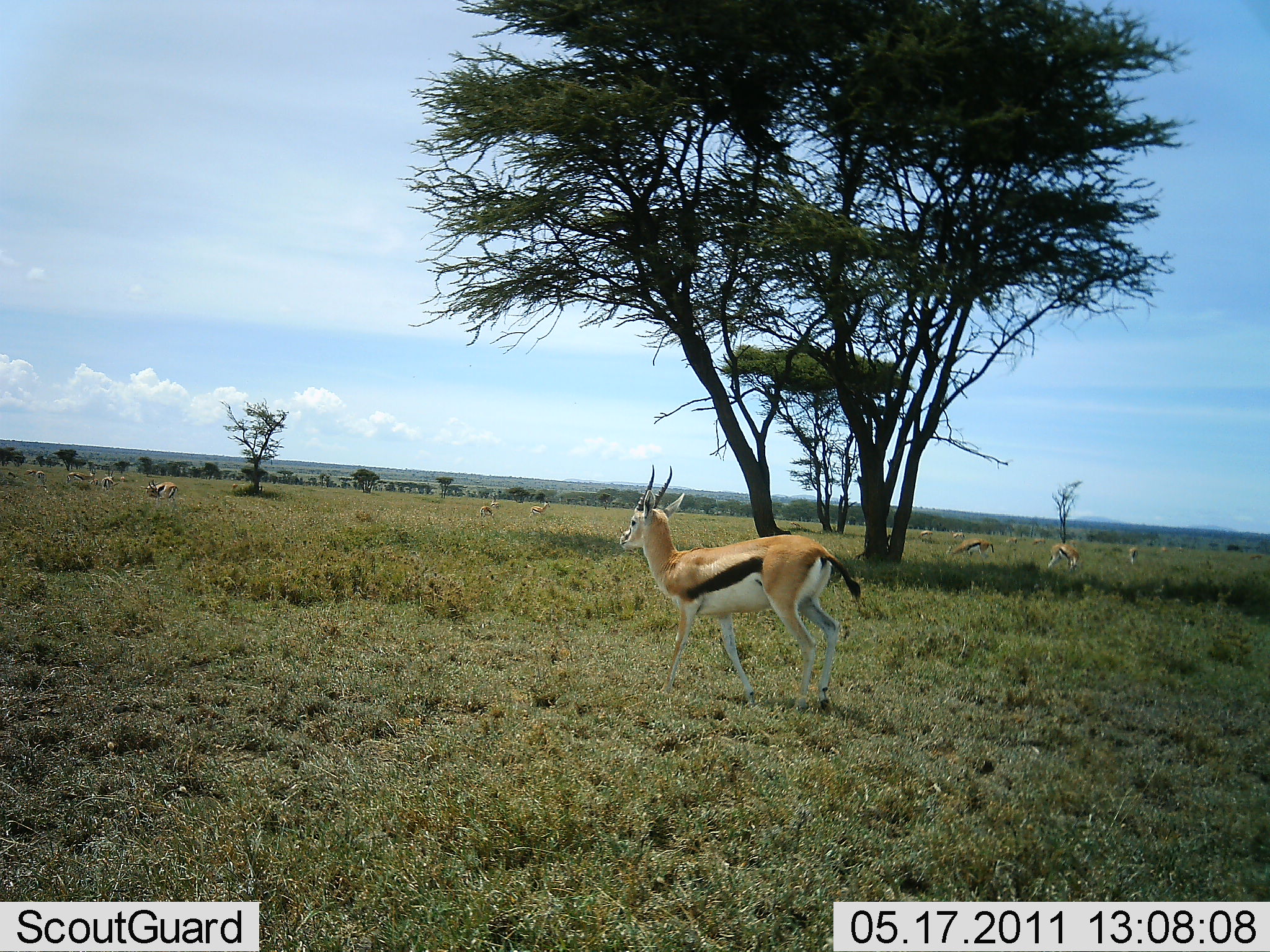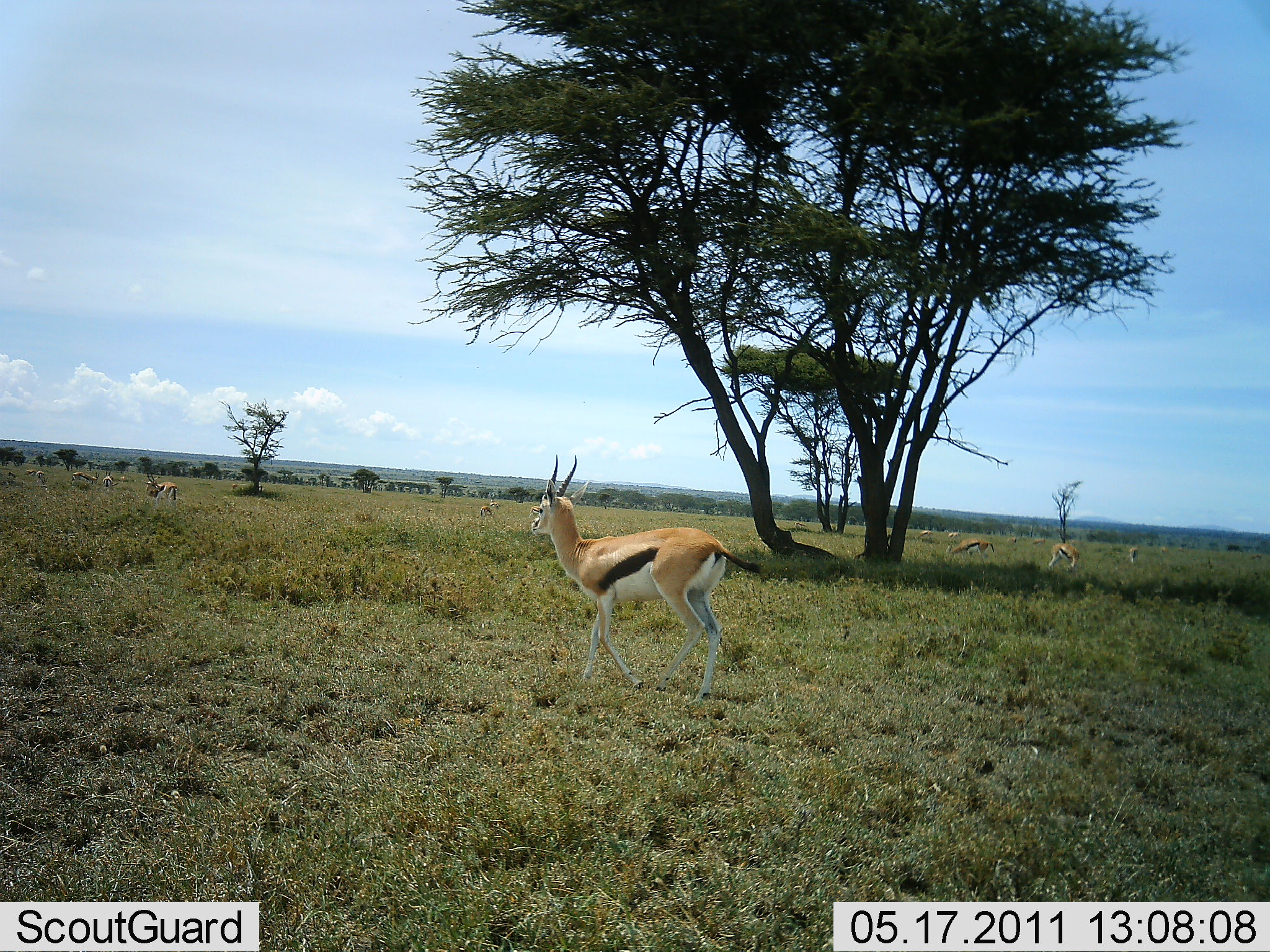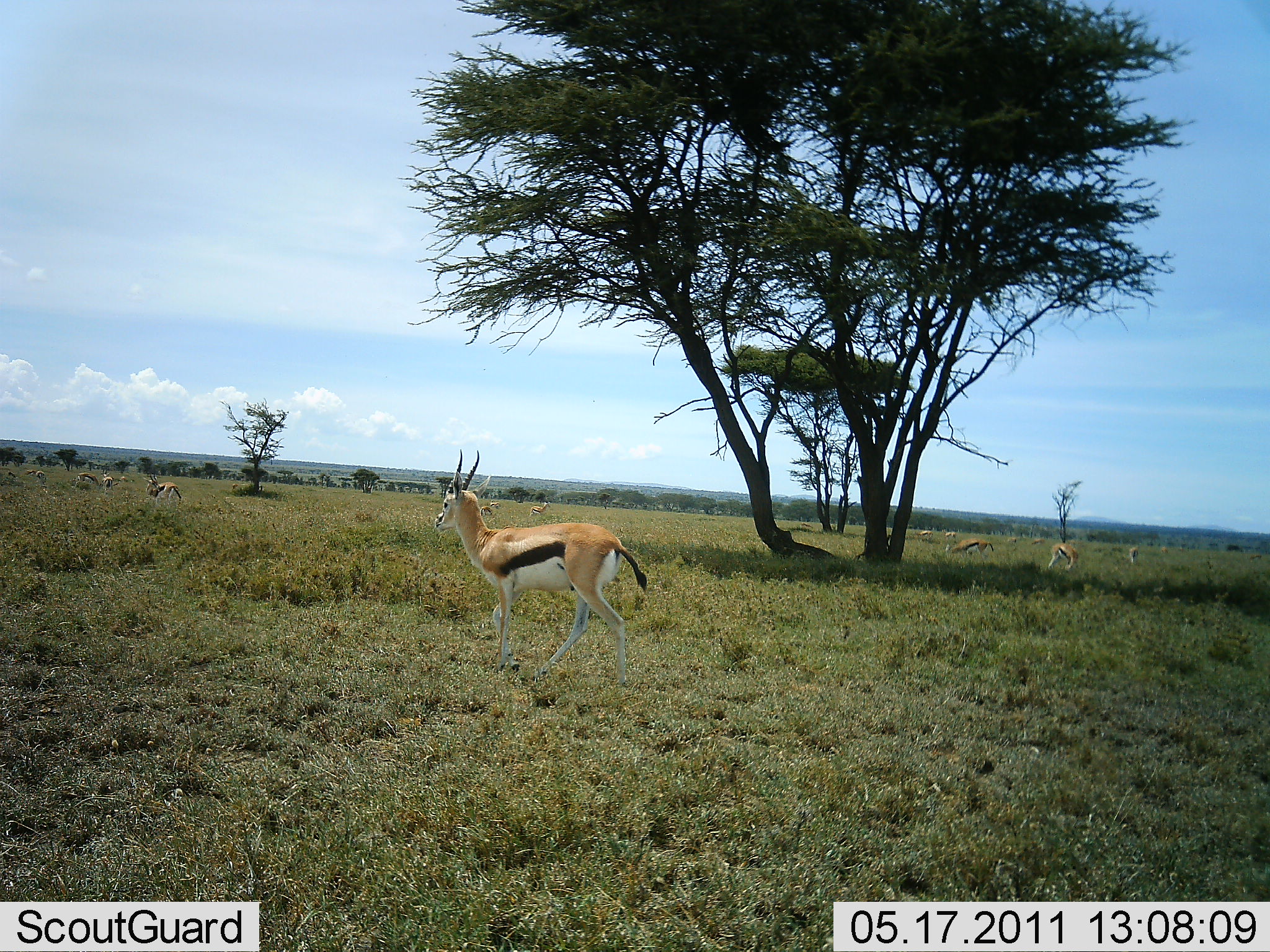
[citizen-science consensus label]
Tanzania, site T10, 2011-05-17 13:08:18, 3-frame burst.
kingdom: Animalia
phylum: Chordata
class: Mammalia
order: Artiodactyla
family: Bovidae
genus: Eudorcas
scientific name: Eudorcas thomsonii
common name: thomson's gazelle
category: gazellethomsons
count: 11-50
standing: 19%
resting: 0%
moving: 75%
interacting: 0%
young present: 0%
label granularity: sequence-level